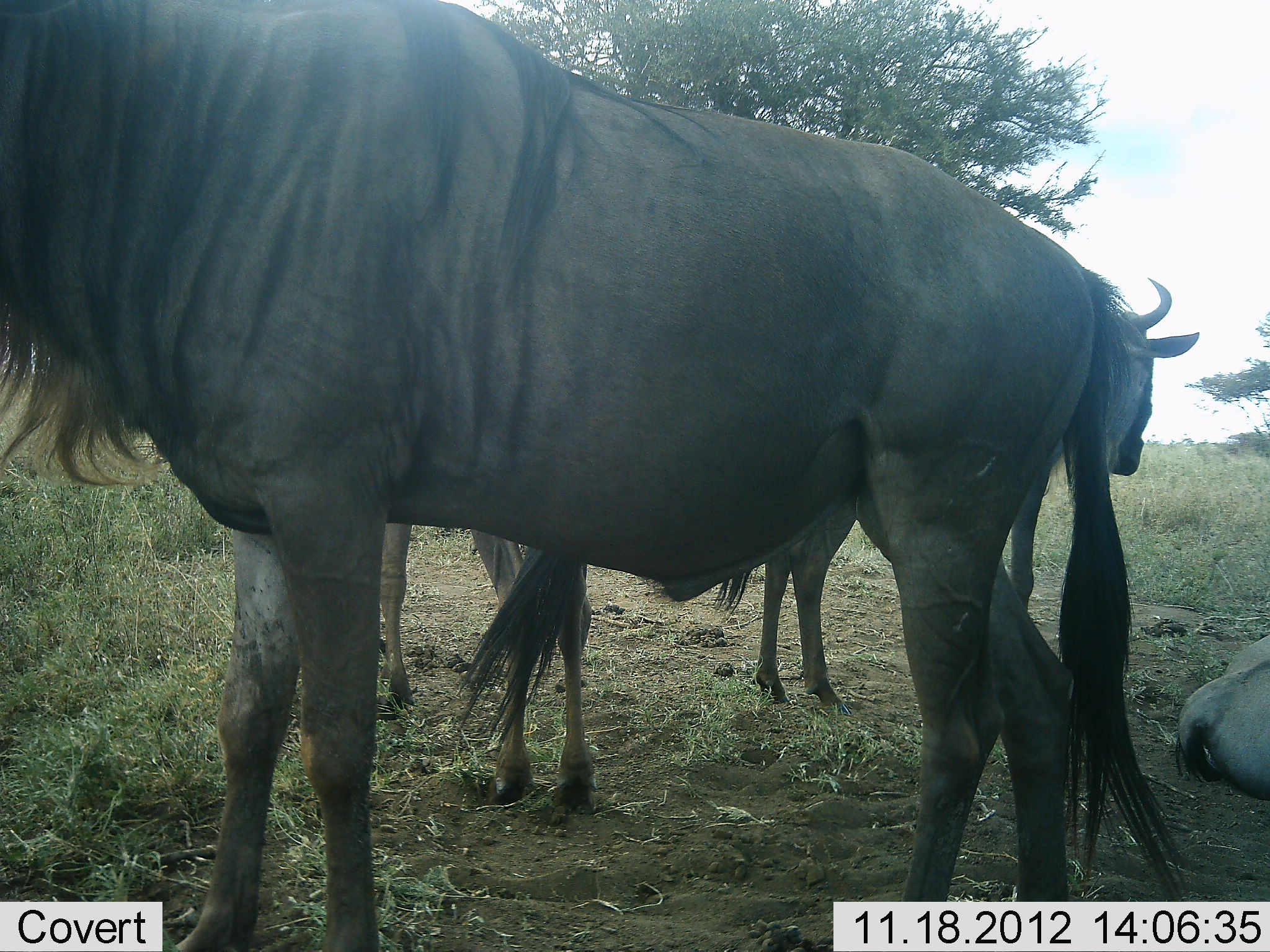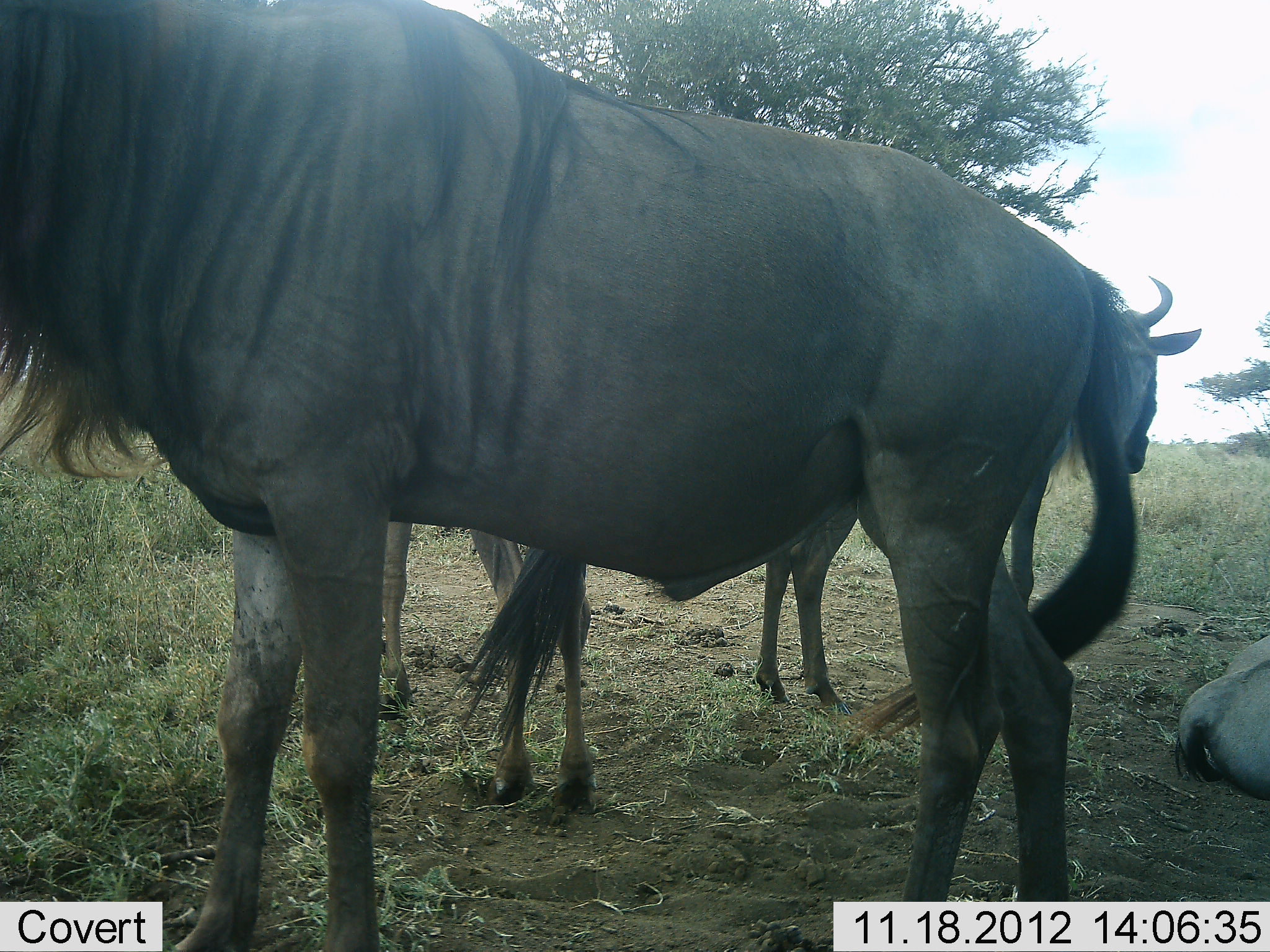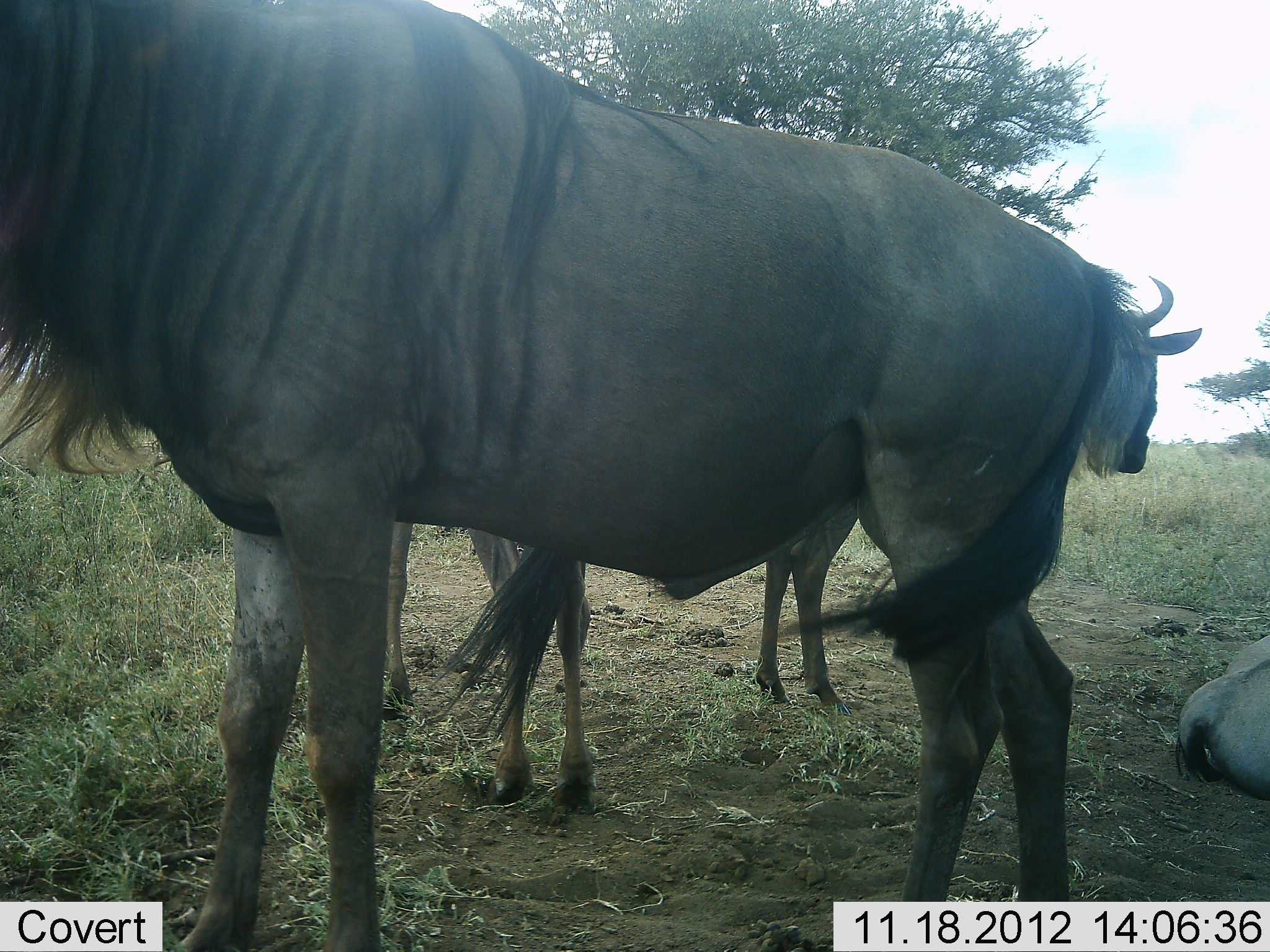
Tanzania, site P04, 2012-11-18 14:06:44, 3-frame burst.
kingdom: Animalia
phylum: Chordata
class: Mammalia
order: Artiodactyla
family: Bovidae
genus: Connochaetes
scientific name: Connochaetes taurinus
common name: blue wildebeest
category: wildebeest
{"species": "wildebeest (blue wildebeest) (Connochaetes taurinus)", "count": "3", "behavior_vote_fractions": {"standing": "90%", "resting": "70%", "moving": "0%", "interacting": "0%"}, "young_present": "10%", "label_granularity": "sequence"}